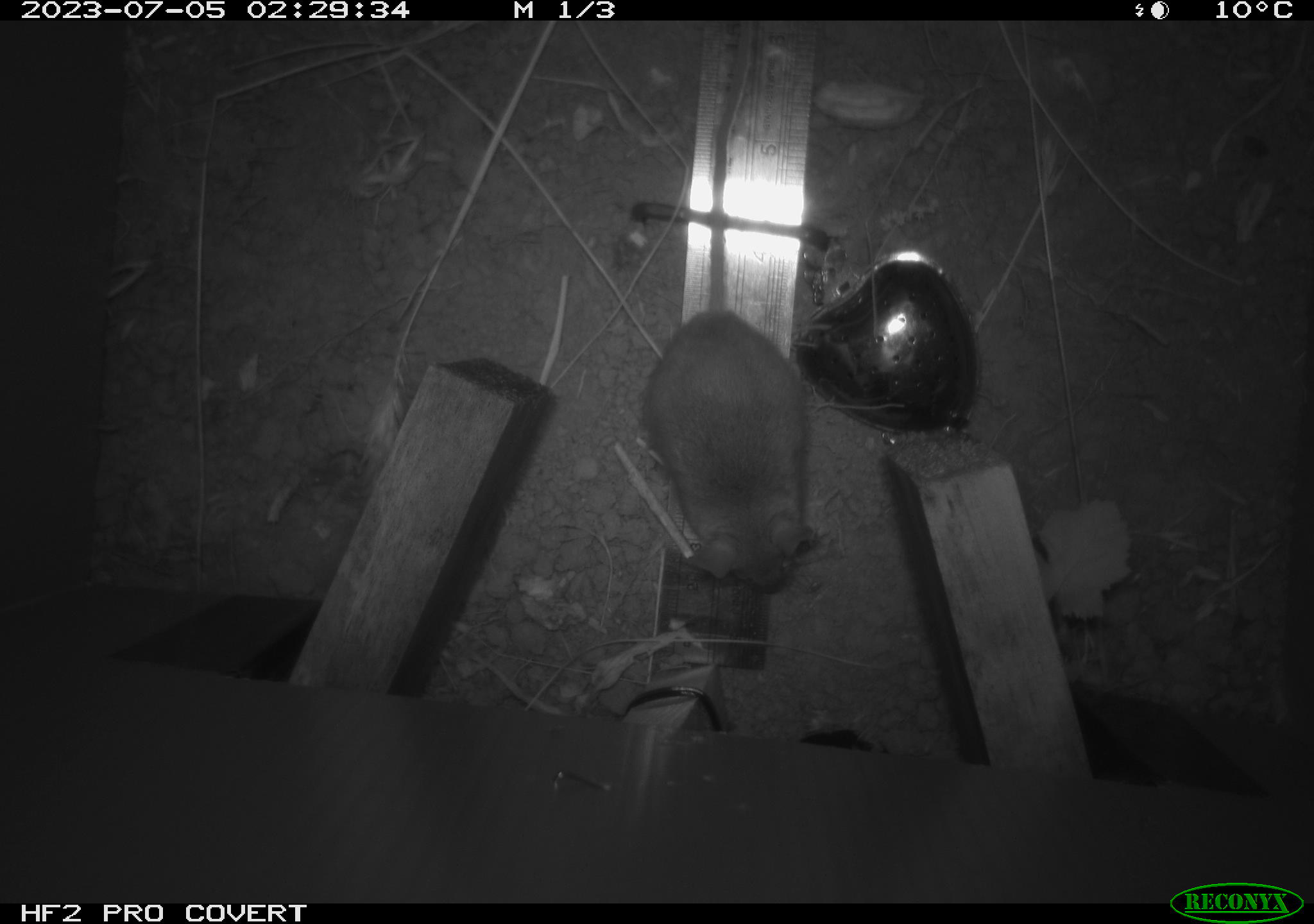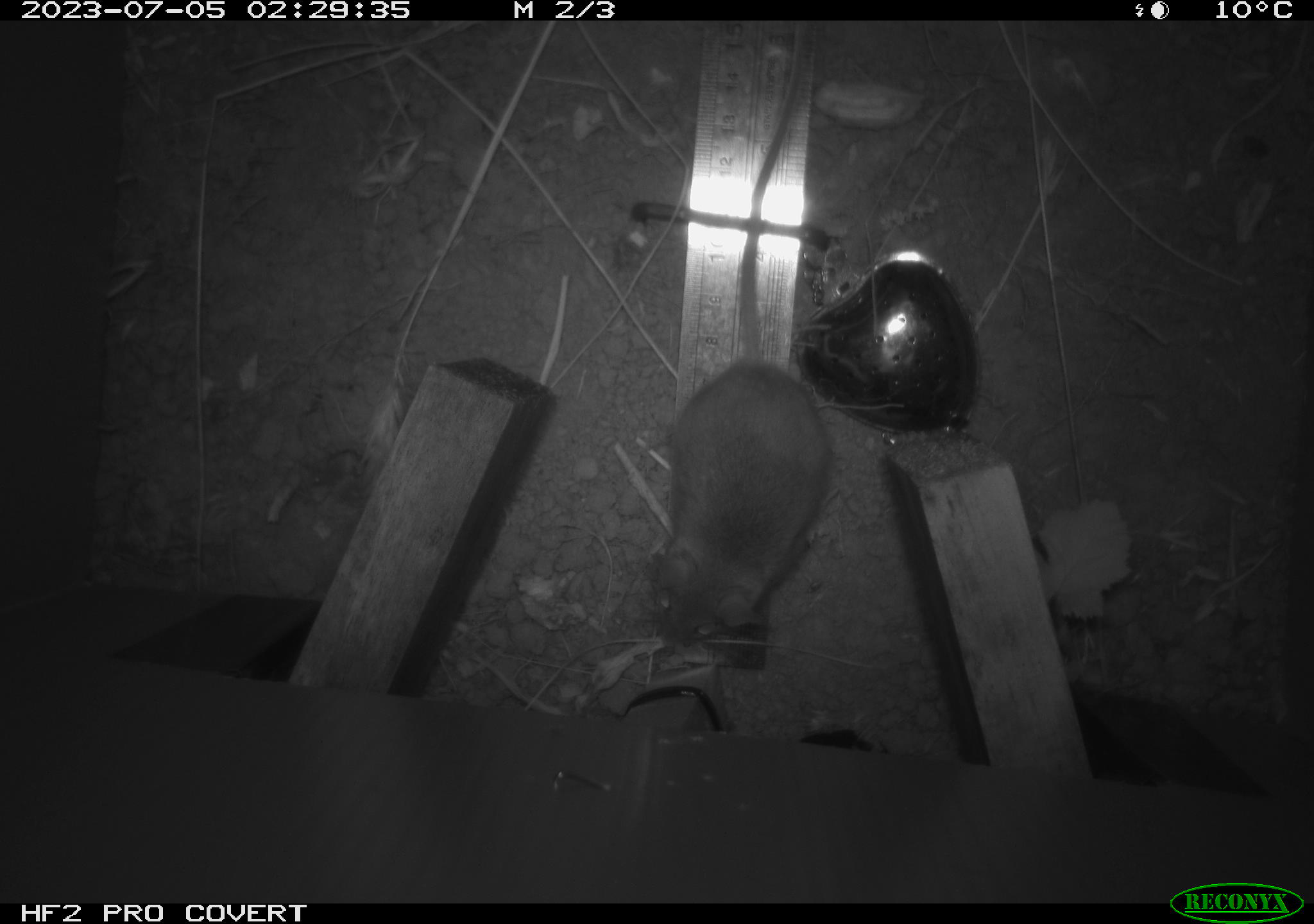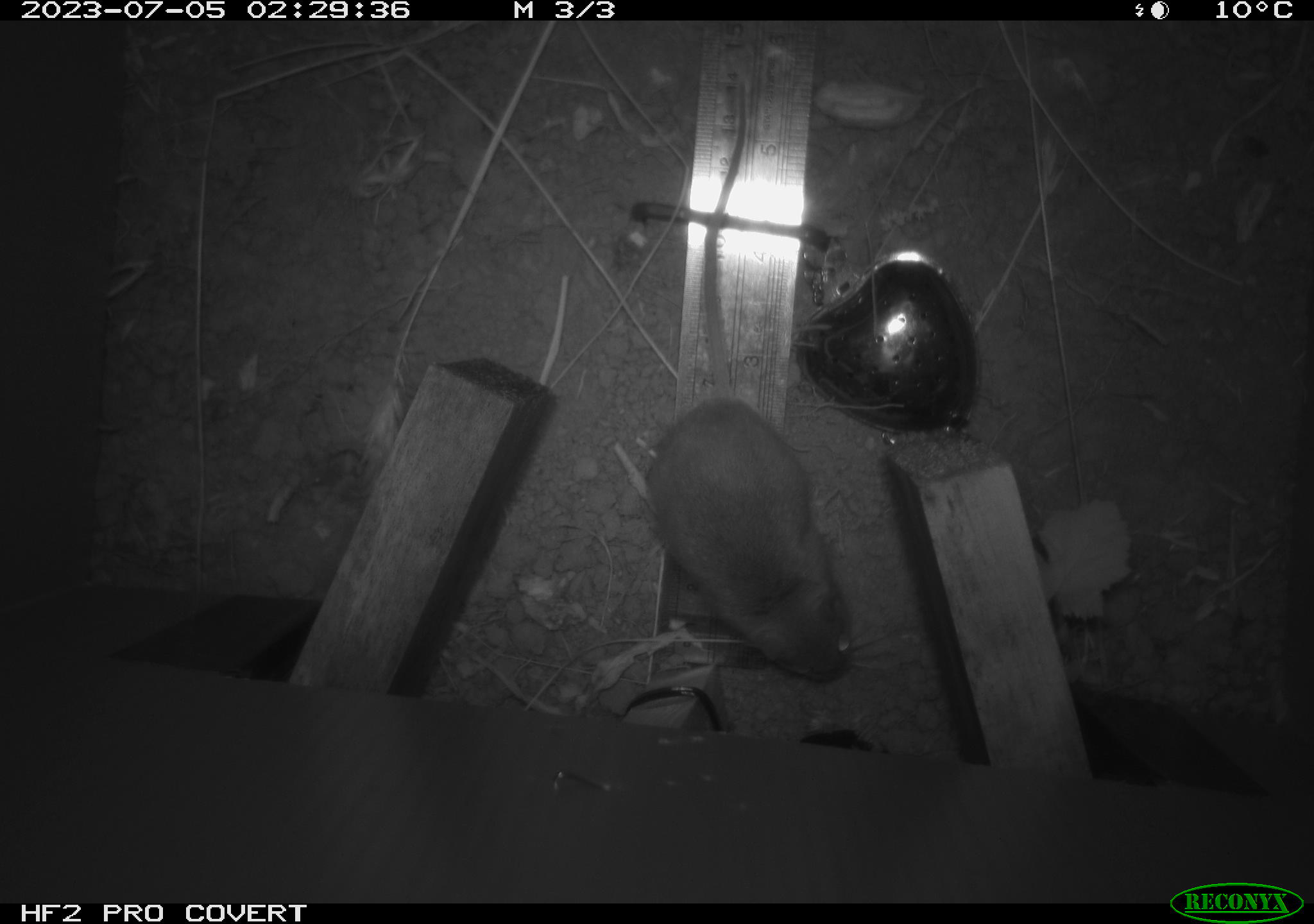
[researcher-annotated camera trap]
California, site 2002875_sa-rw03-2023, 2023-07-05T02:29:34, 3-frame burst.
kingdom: Animalia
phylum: Chordata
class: Mammalia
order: Rodentia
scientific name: Rodentia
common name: mouse species